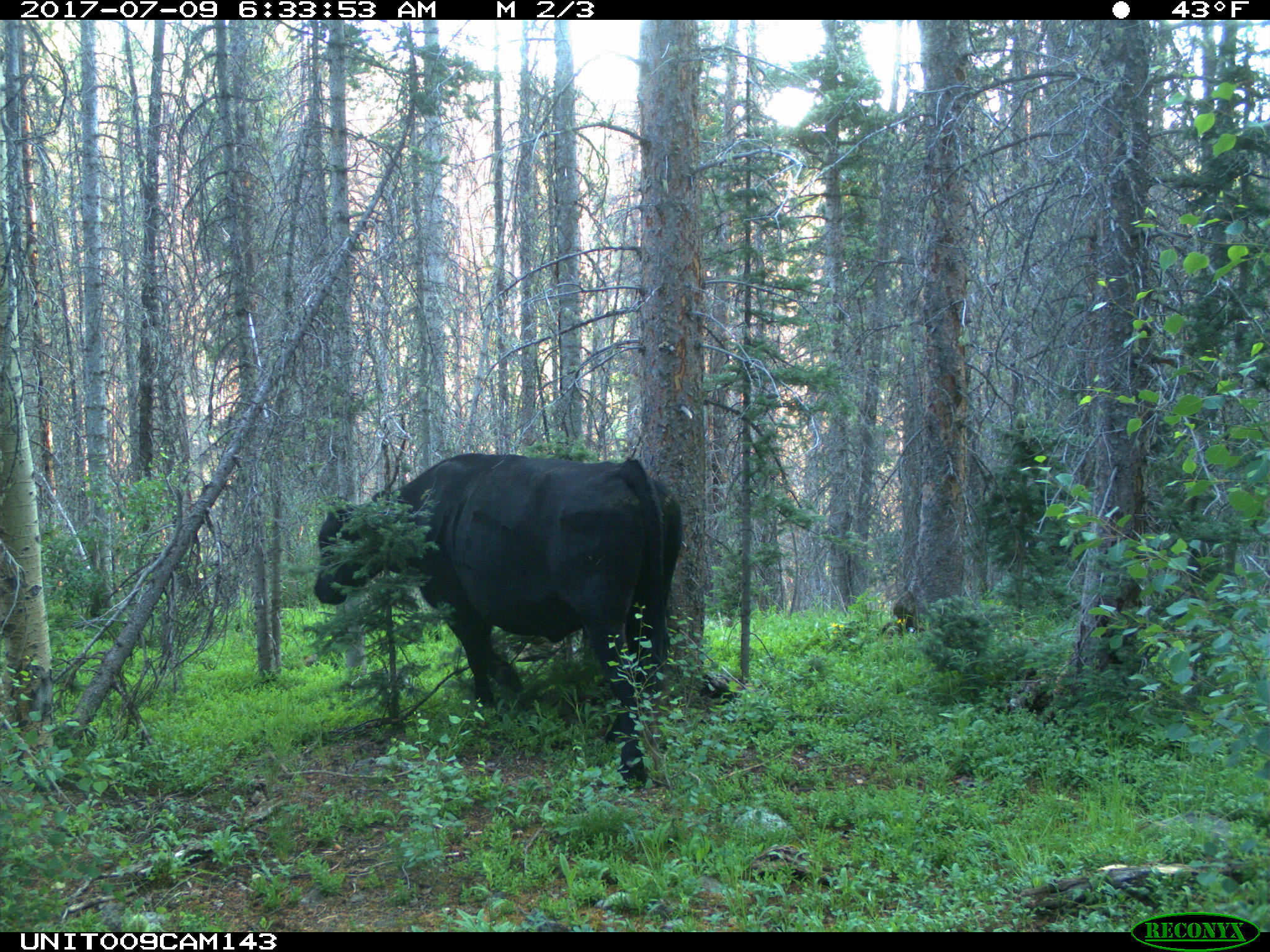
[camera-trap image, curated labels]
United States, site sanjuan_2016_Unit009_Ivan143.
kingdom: Animalia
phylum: Chordata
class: Mammalia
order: Artiodactyla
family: Bovidae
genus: Bos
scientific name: Bos taurus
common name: domestic cow